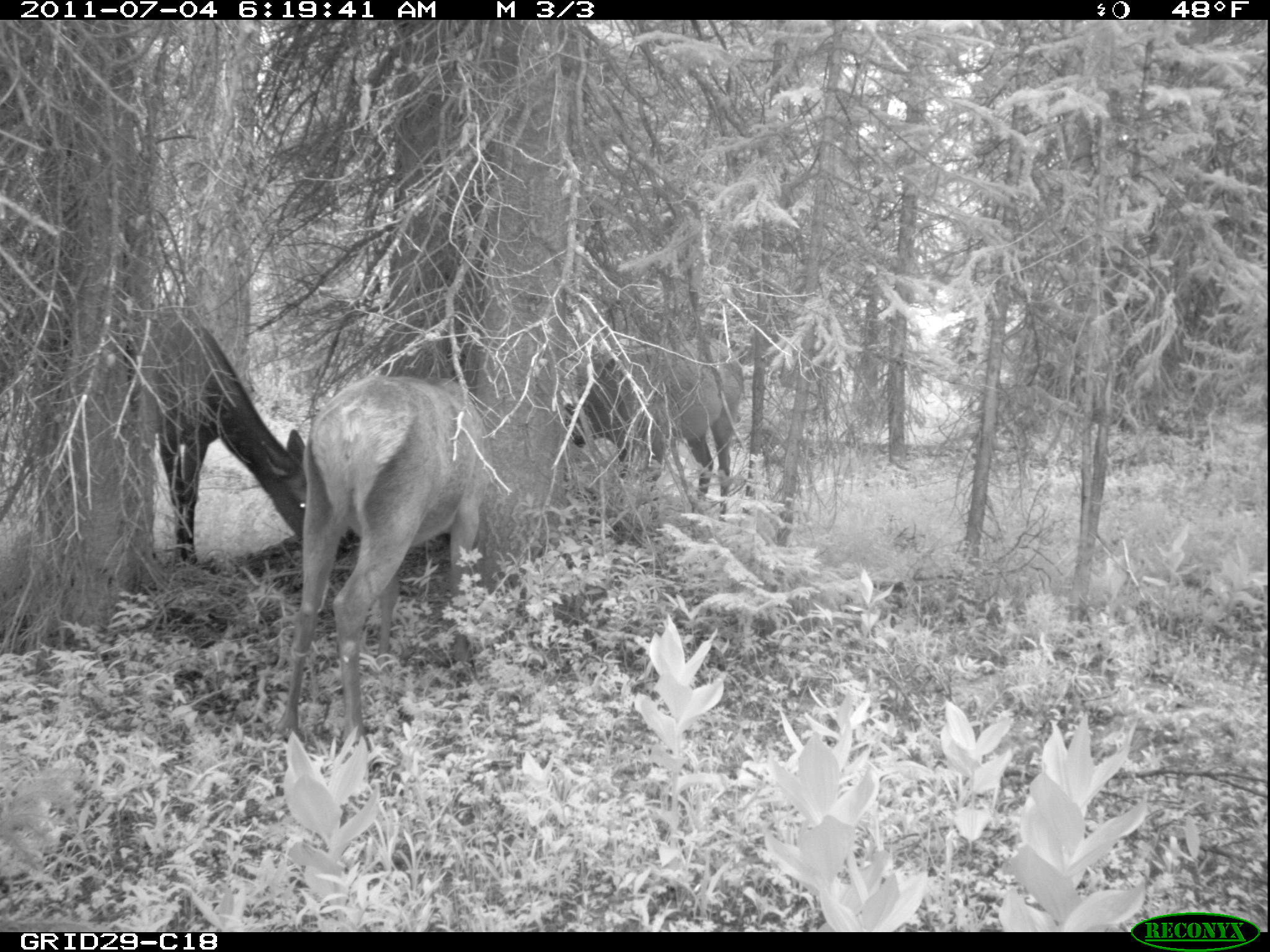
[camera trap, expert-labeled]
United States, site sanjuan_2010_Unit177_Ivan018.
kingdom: Animalia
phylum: Chordata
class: Mammalia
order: Artiodactyla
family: Cervidae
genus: Cervus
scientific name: Cervus elaphus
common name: red deer